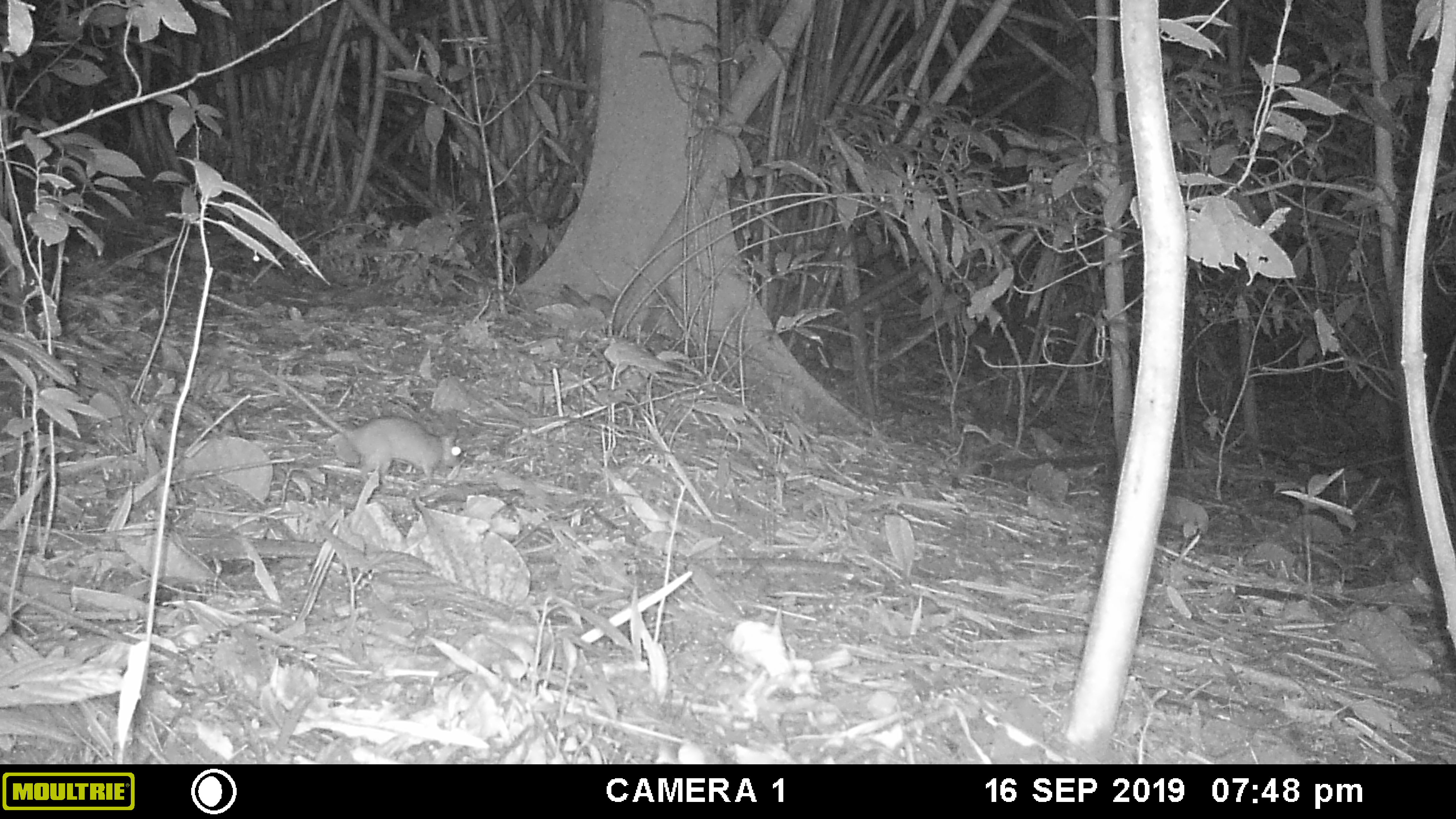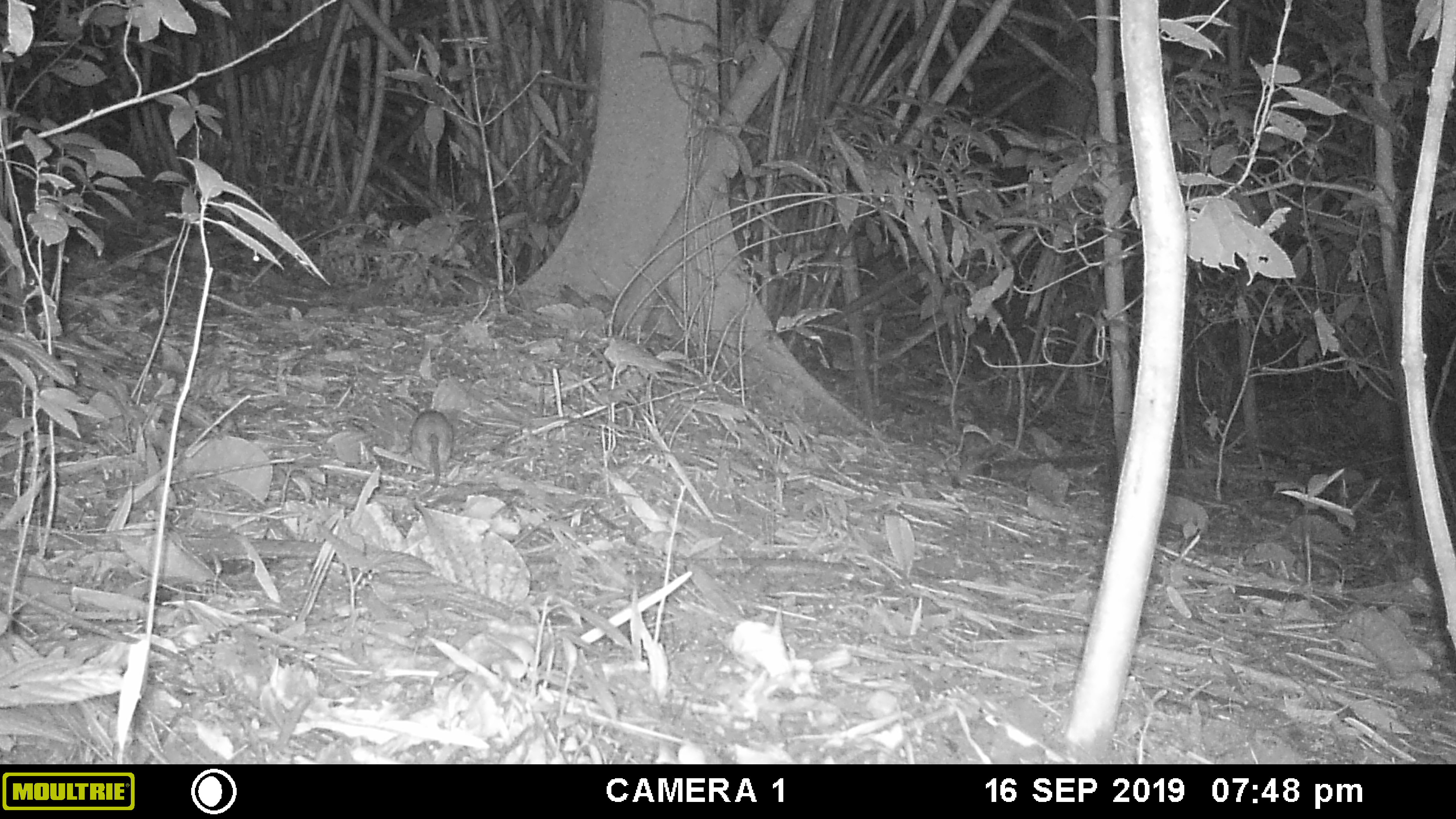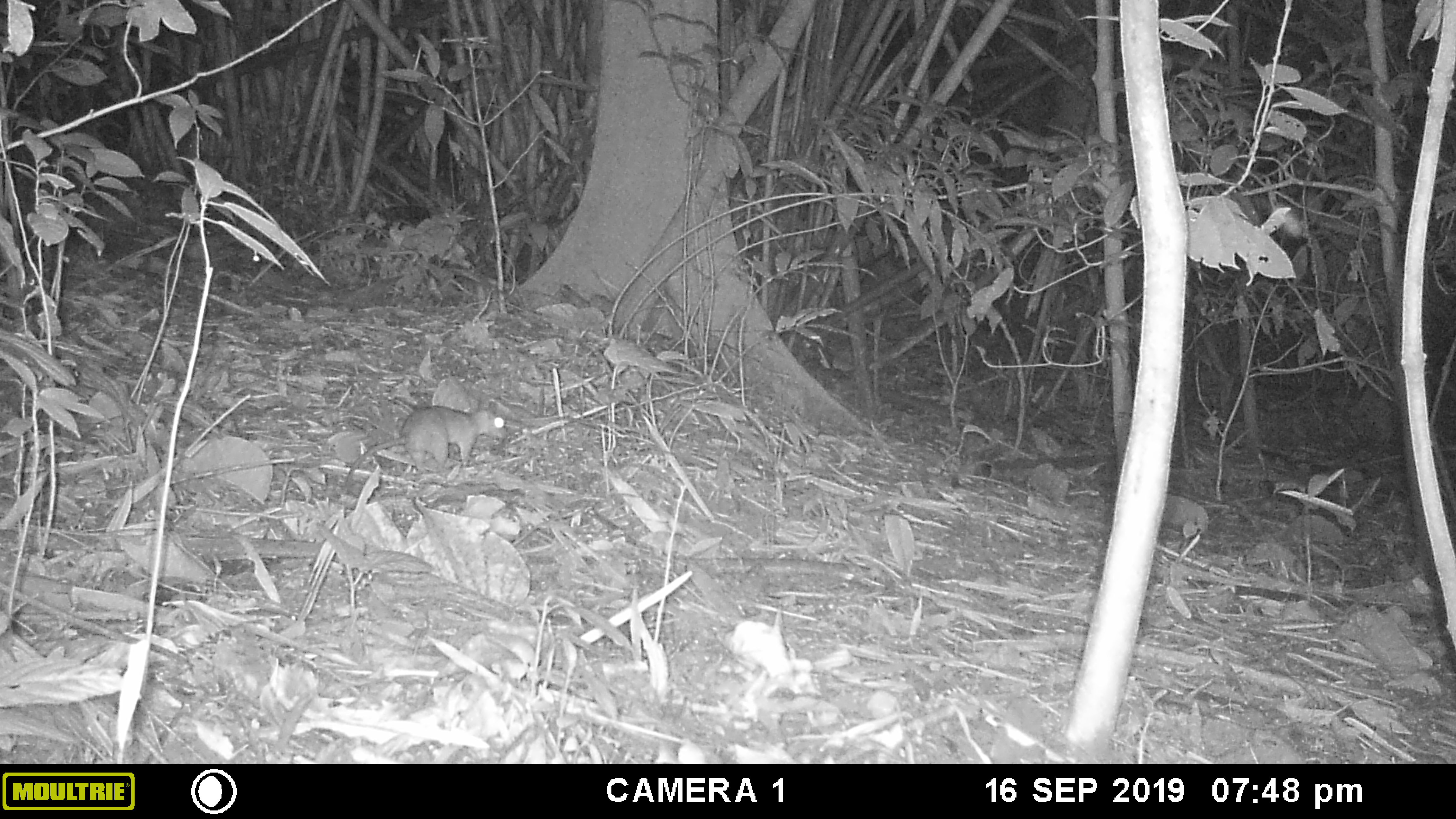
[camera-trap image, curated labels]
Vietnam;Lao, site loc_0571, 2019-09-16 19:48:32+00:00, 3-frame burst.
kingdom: Animalia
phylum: Chordata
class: Mammalia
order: Rodentia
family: Muridae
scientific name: Muridae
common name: old-world mice and rats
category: unidentified murid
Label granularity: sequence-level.